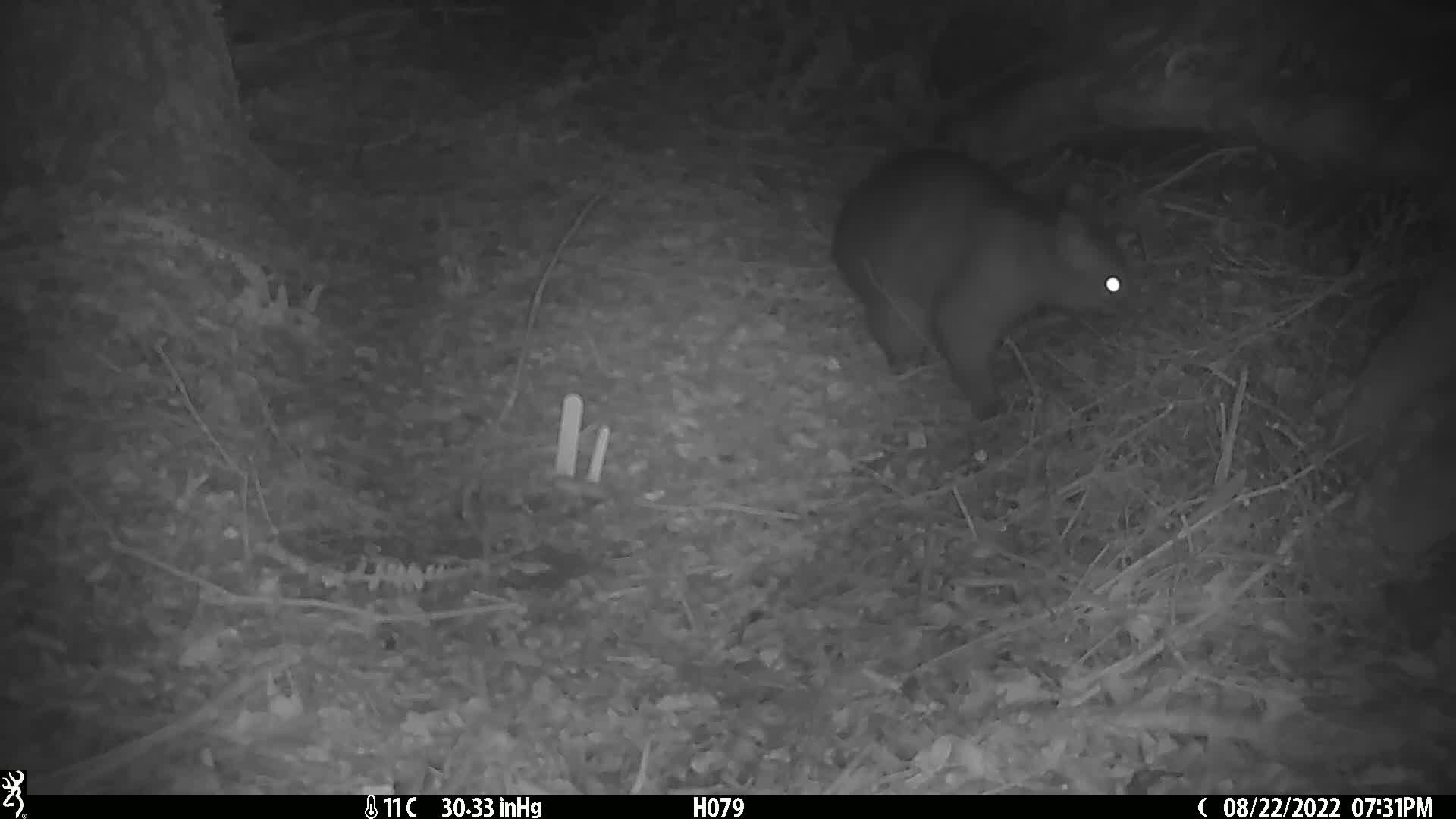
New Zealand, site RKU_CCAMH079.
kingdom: Animalia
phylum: Chordata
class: Mammalia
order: Diprotodontia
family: Phalangeridae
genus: Trichosurus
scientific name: Trichosurus vulpecula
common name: common brushtail possum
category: possum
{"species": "possum (common brushtail possum) (Trichosurus vulpecula)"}